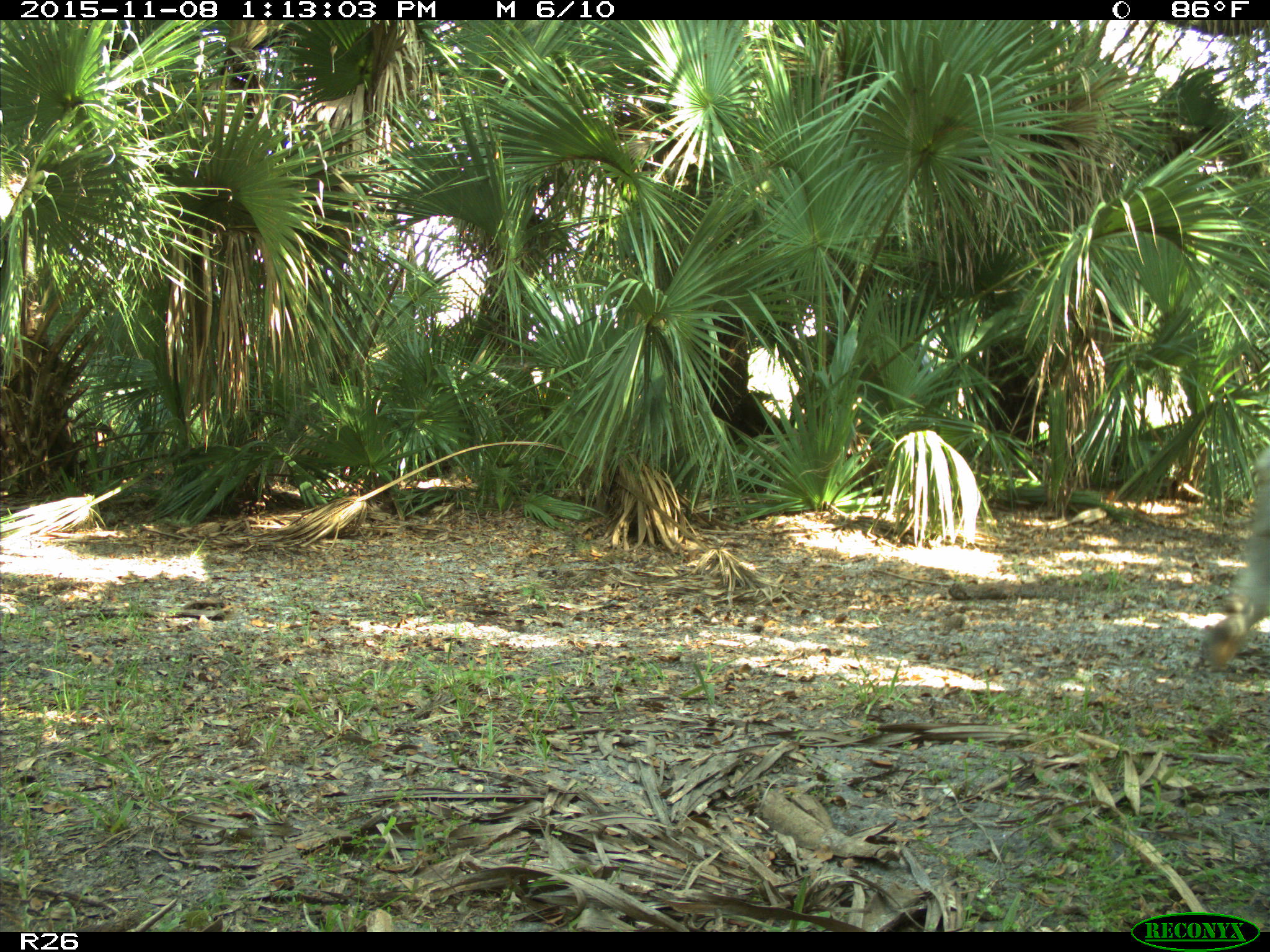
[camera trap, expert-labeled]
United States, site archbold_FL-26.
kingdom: Animalia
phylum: Chordata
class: Mammalia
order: Artiodactyla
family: Bovidae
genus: Bos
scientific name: Bos taurus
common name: domestic cow